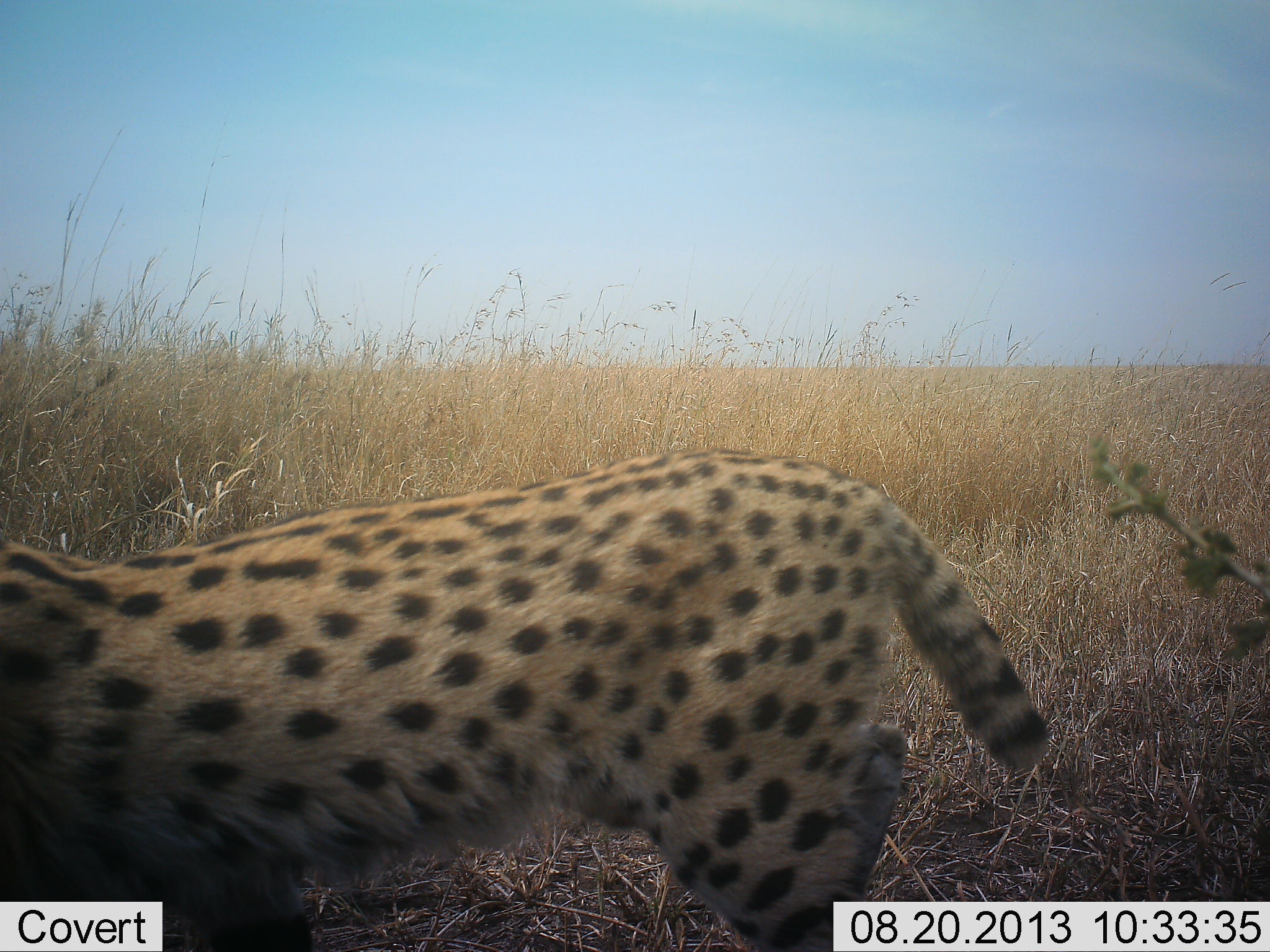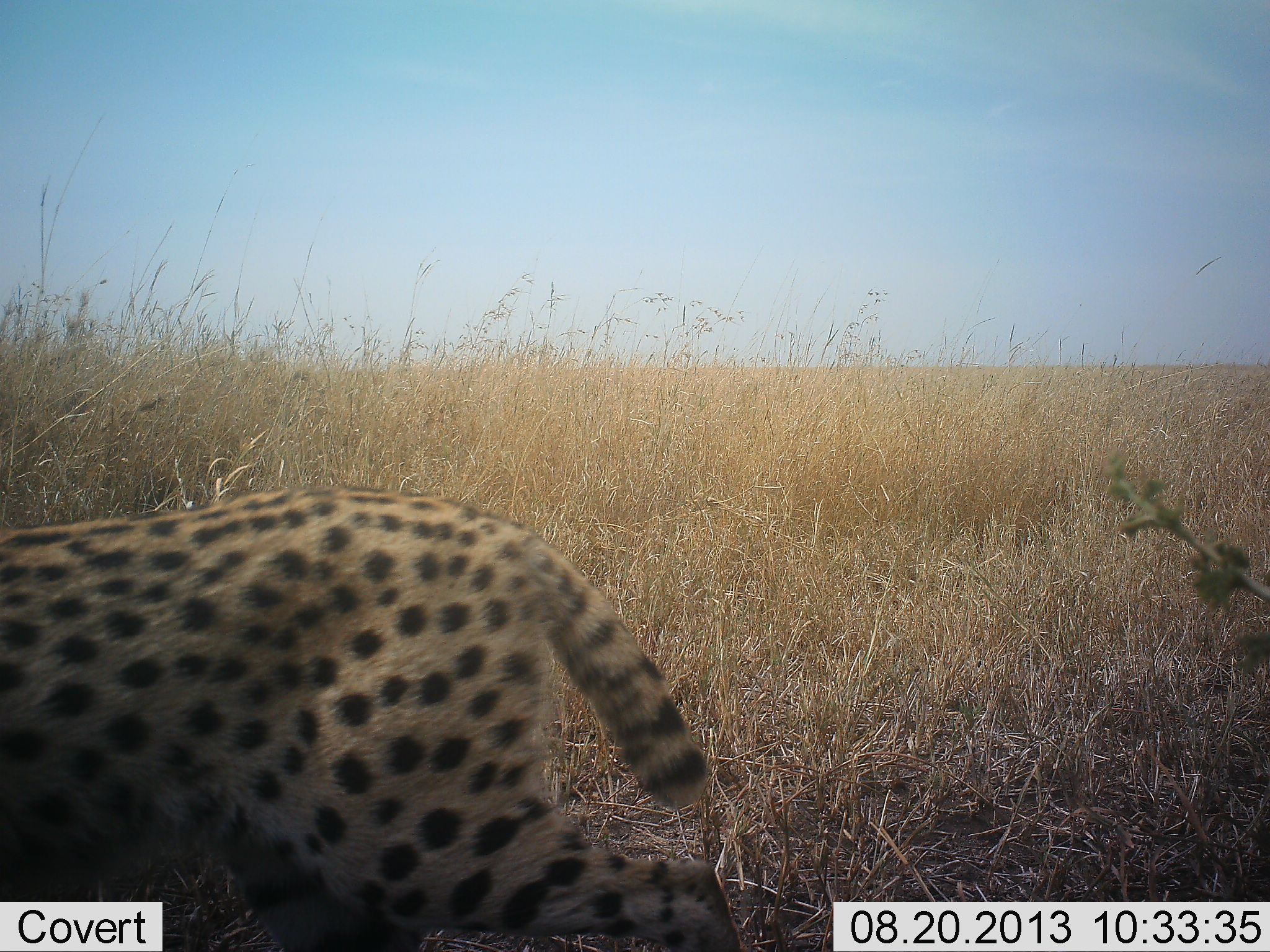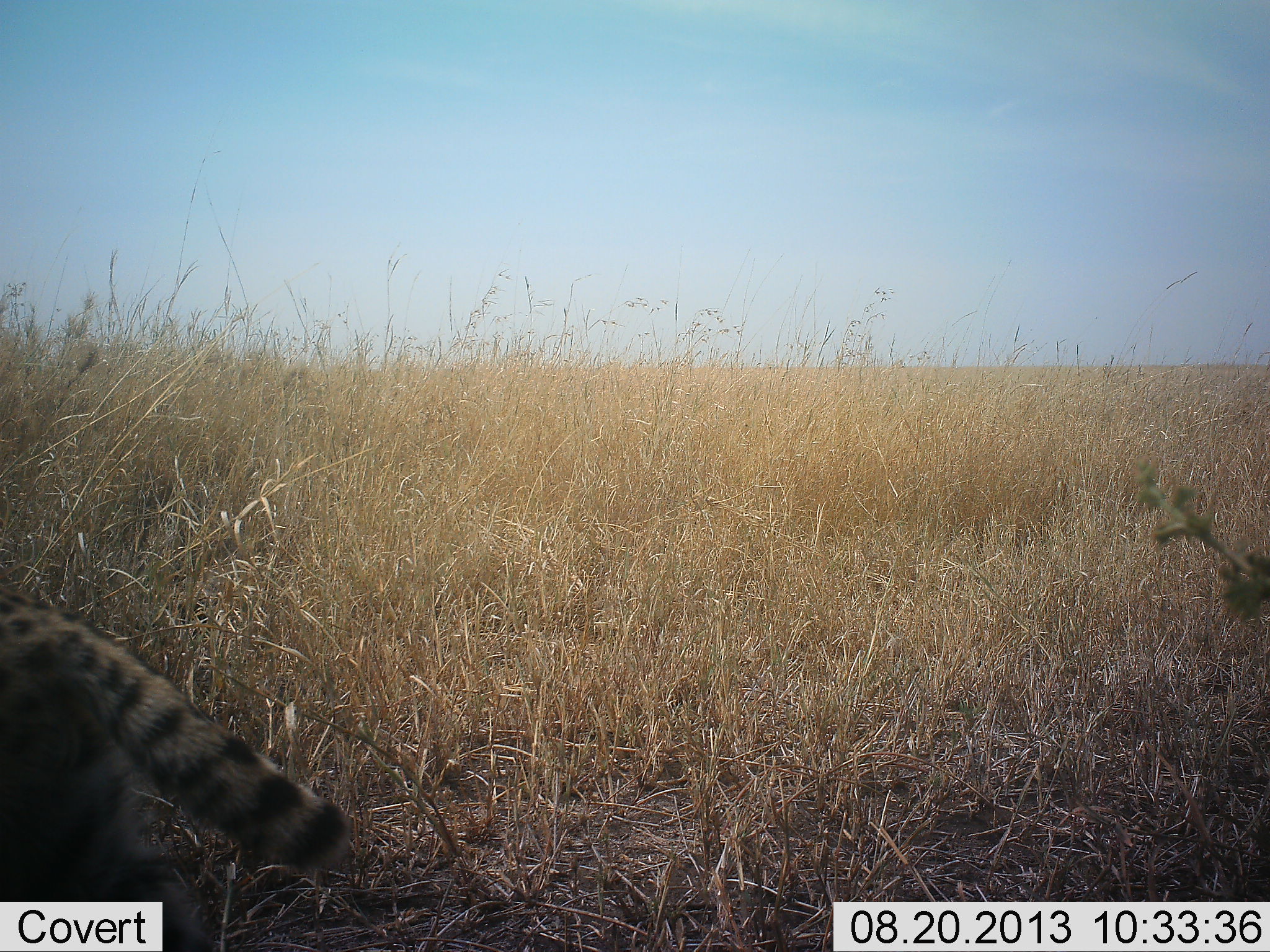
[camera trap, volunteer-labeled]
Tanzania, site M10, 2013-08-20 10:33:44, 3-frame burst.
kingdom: Animalia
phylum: Chordata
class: Mammalia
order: Carnivora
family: Felidae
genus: Leptailurus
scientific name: Leptailurus serval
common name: serval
Serval (Leptailurus serval), count 1. Behavior (volunteer vote fractions): standing 0%, resting 0%, moving 100%, interacting 0%. Young present (vote fraction): 0%. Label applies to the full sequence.